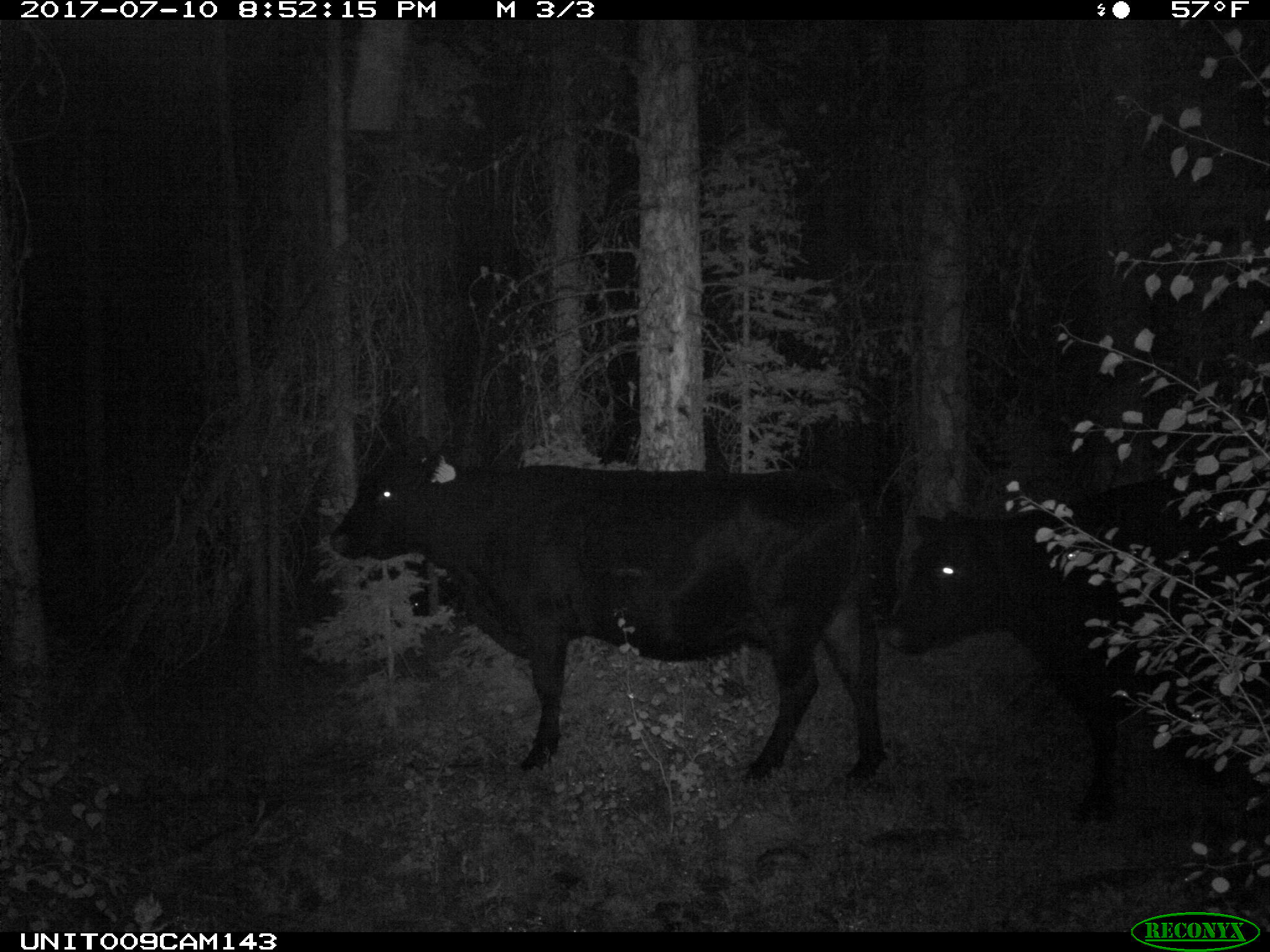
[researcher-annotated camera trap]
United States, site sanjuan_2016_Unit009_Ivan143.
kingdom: Animalia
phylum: Chordata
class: Mammalia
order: Artiodactyla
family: Bovidae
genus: Bos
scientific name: Bos taurus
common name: domestic cow